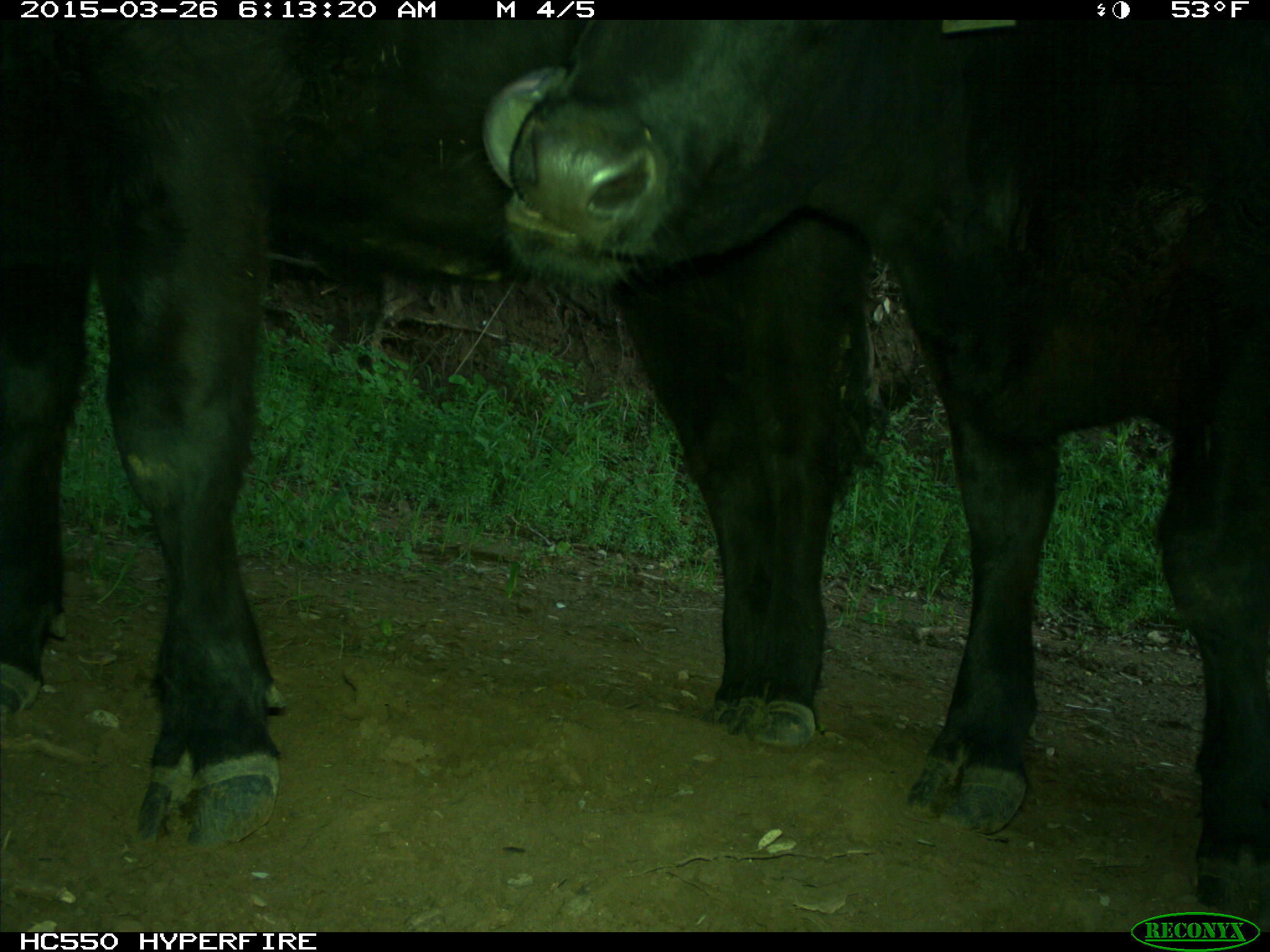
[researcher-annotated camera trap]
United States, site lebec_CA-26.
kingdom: Animalia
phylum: Chordata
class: Mammalia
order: Artiodactyla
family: Bovidae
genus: Bos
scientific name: Bos taurus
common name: domestic cow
Bos taurus (domestic cow).